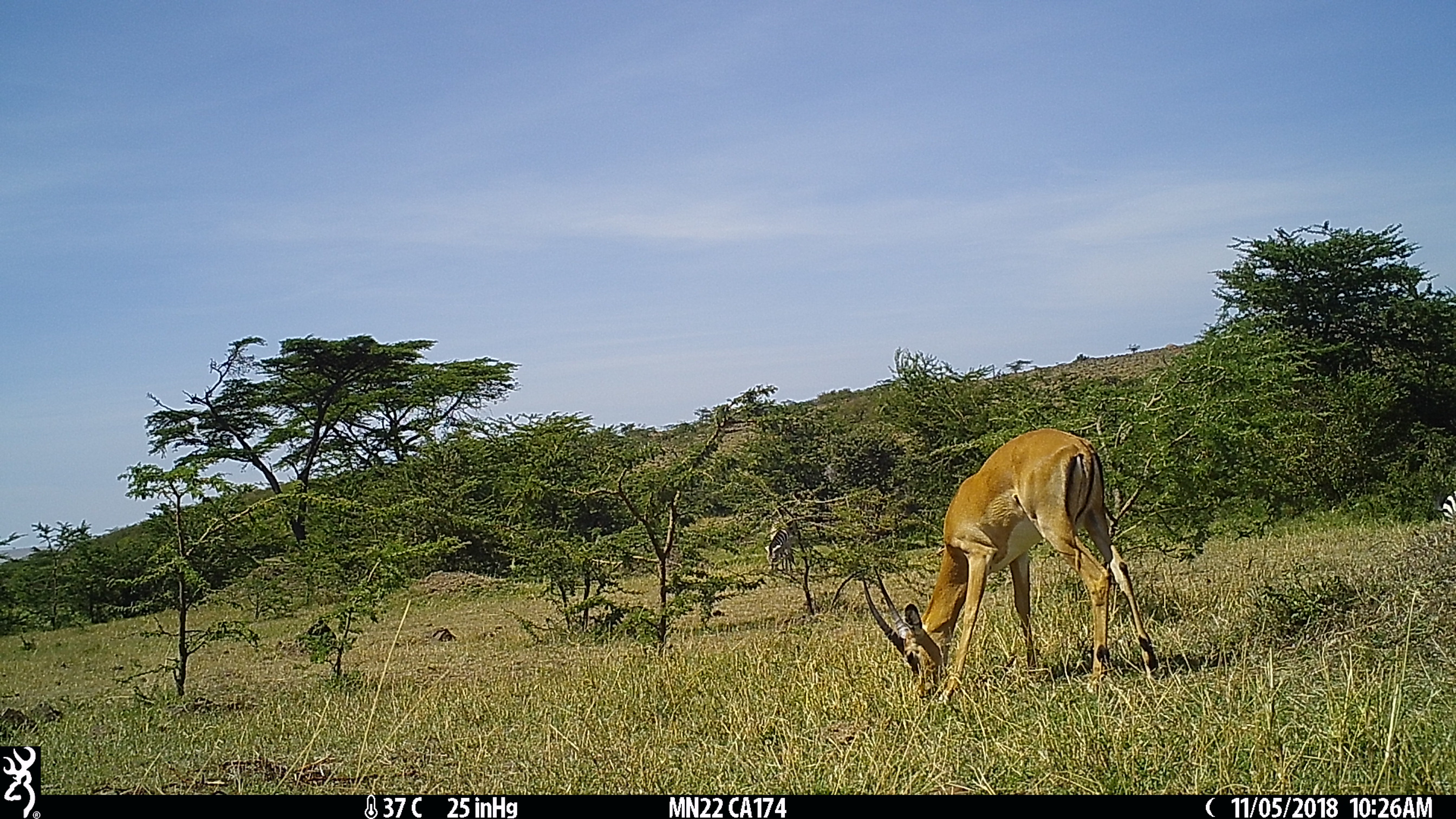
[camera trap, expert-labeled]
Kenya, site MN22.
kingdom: Animalia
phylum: Chordata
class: Mammalia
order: Artiodactyla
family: Bovidae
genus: Aepyceros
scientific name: Aepyceros melampus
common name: impala